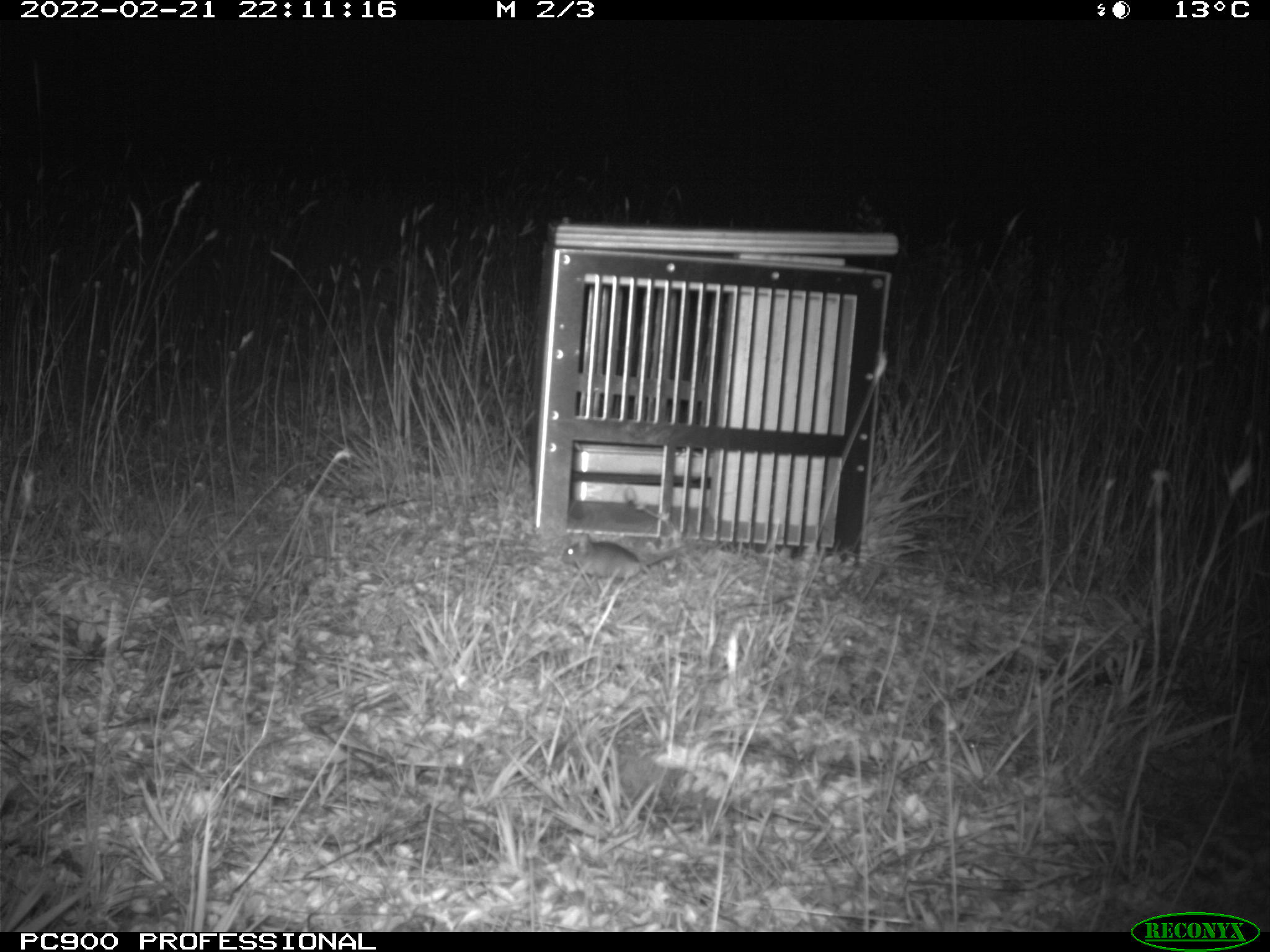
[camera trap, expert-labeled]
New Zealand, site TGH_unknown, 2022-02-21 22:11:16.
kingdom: Animalia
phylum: Chordata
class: Mammalia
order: Rodentia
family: Muridae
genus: Mus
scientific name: Mus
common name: mouse